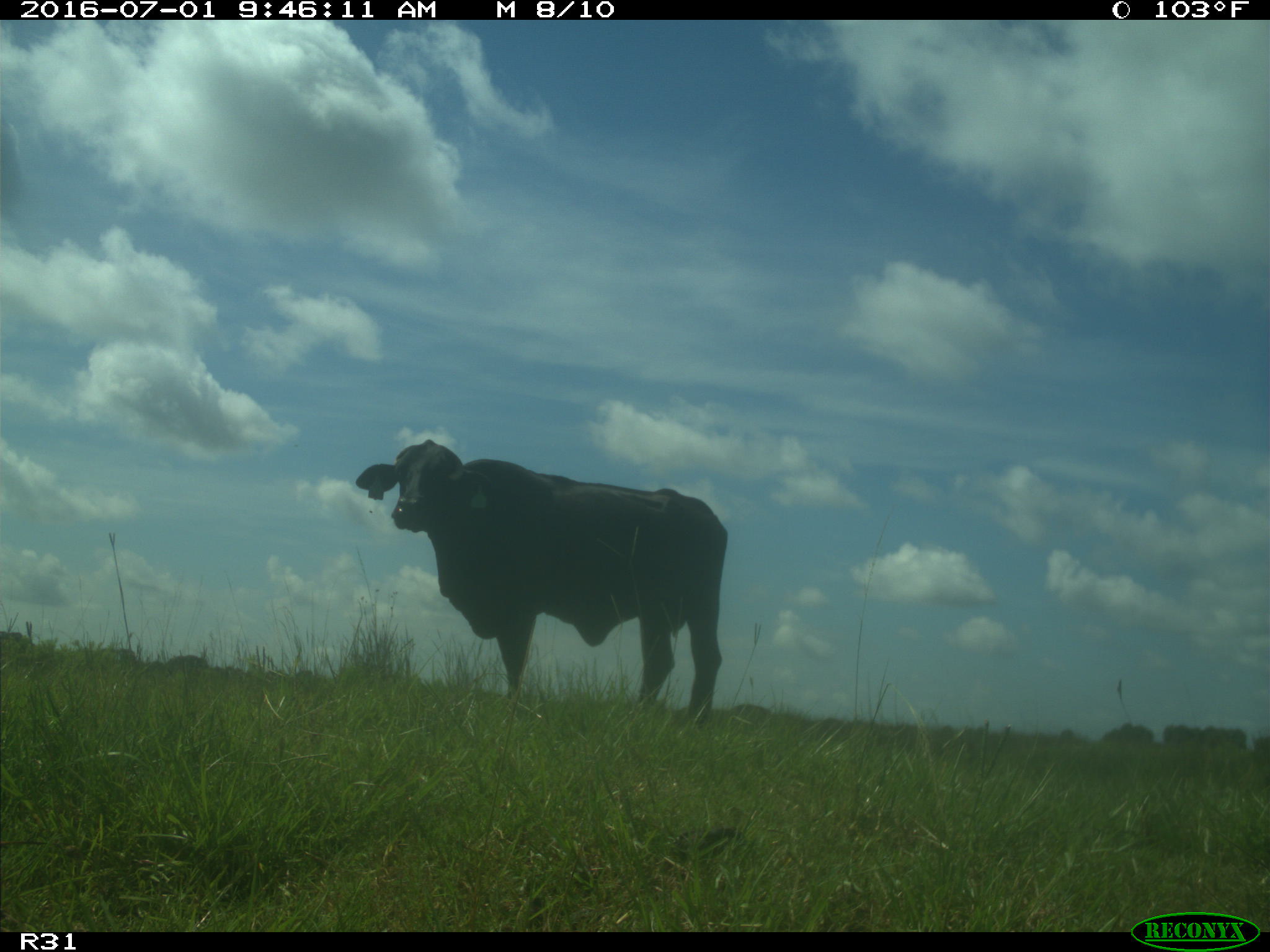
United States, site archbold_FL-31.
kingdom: Animalia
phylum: Chordata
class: Mammalia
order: Artiodactyla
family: Bovidae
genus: Bos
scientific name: Bos taurus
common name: domestic cow